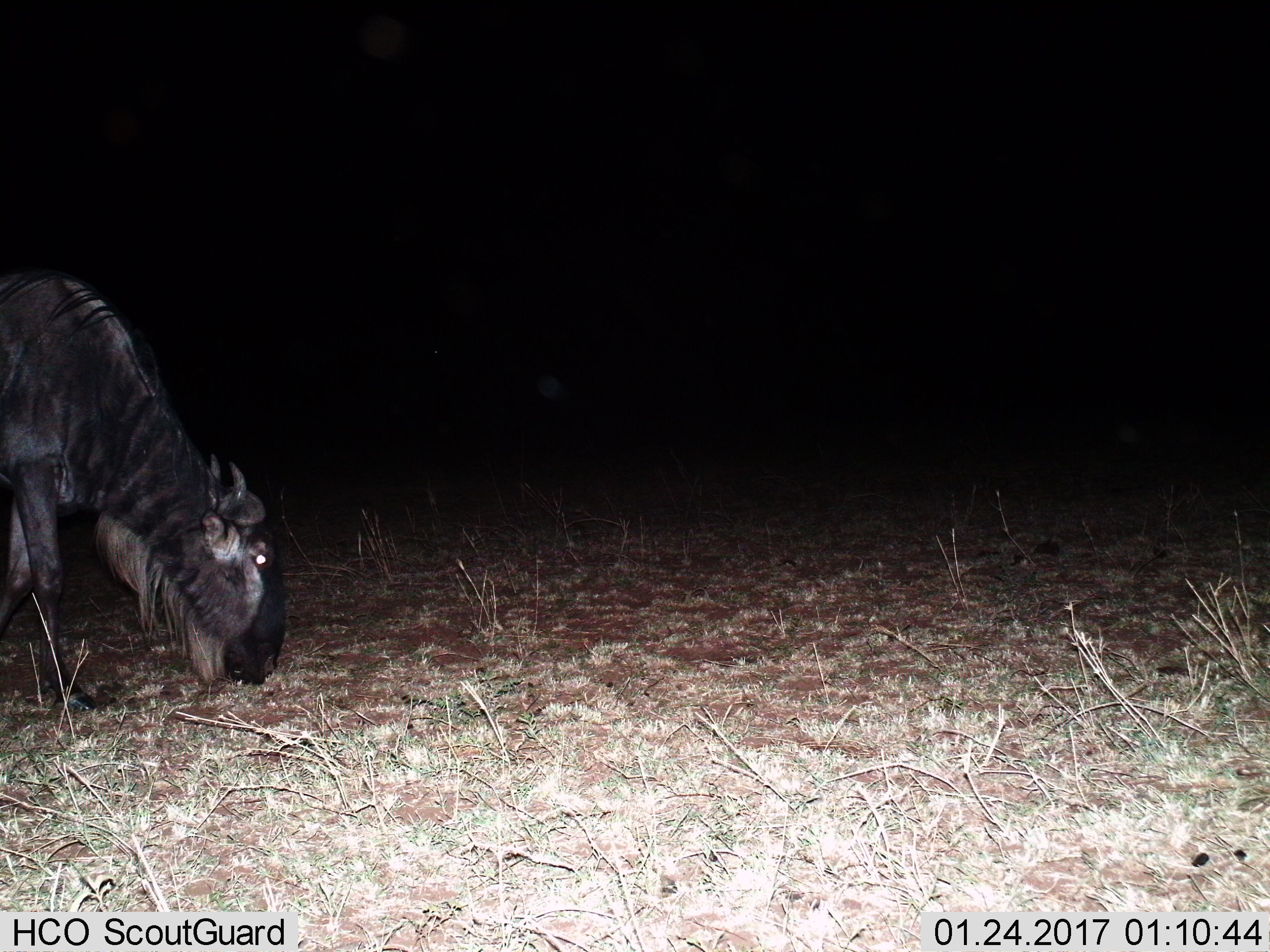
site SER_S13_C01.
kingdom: Animalia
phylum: Chordata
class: Mammalia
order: Artiodactyla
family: Bovidae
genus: Connochaetes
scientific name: Connochaetes taurinus taurinus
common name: blue wildebeest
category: wildebeestblue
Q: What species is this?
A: Wildebeestblue (blue wildebeest) (Connochaetes taurinus taurinus).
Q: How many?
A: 1.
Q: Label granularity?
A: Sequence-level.